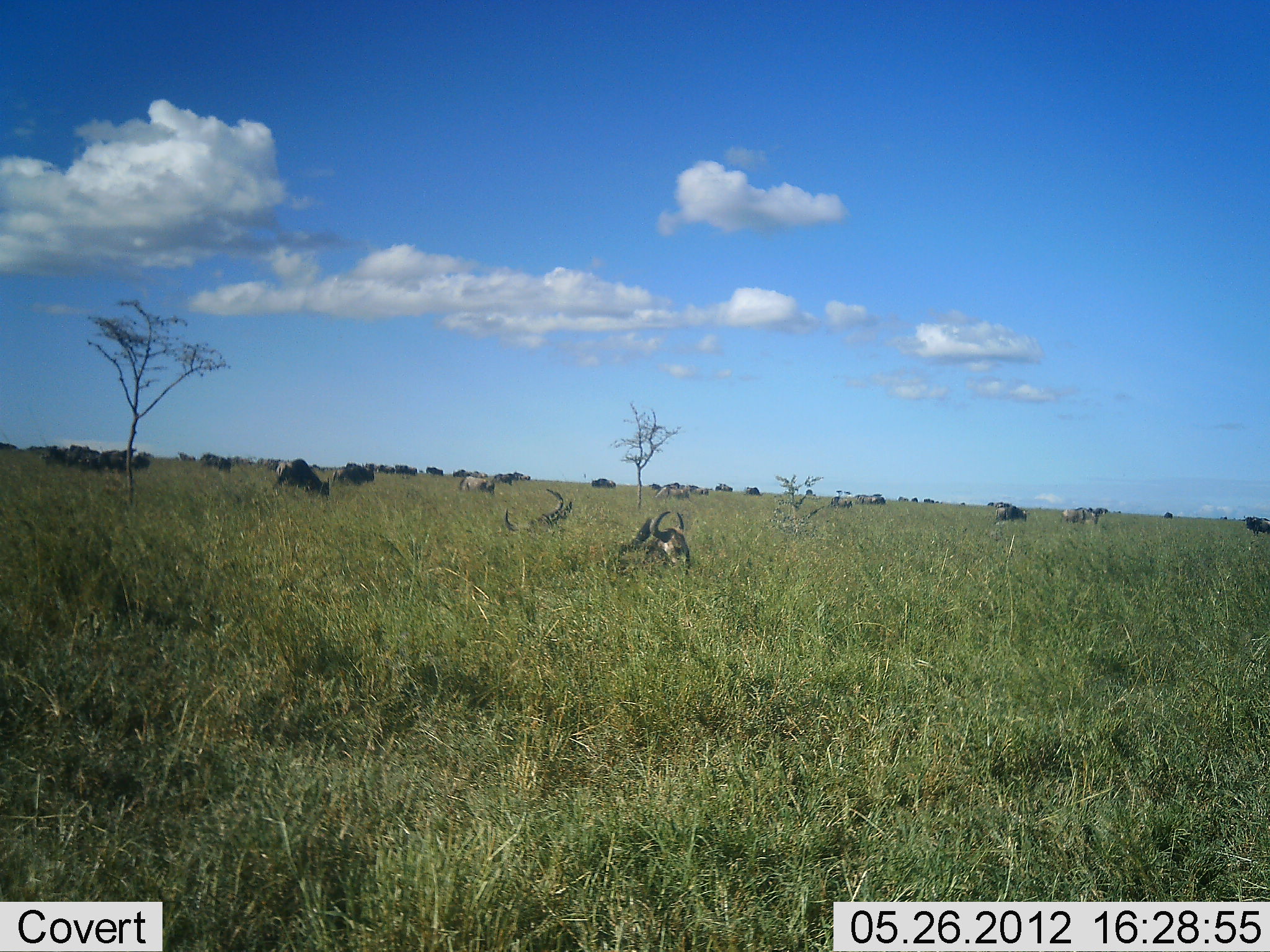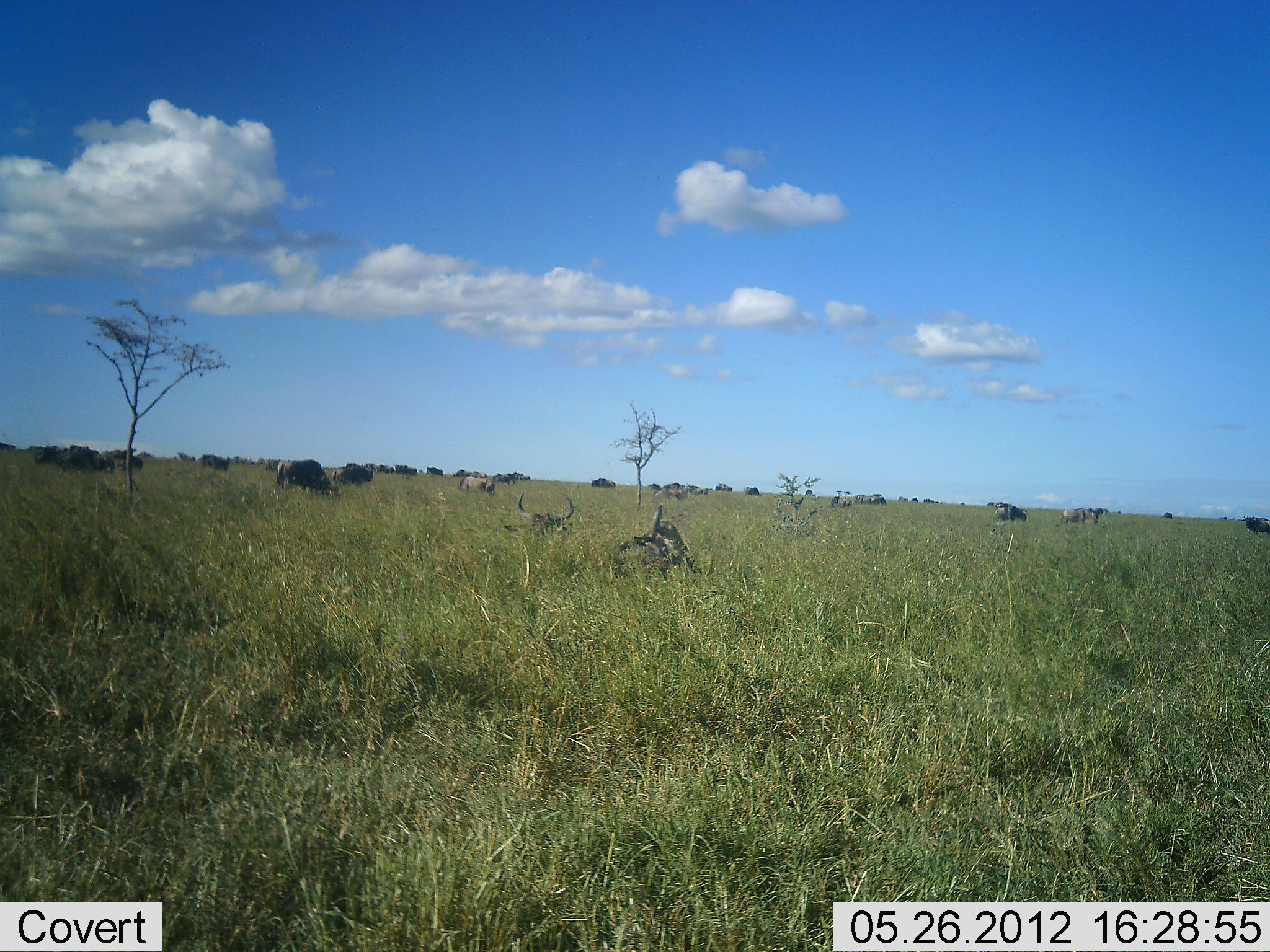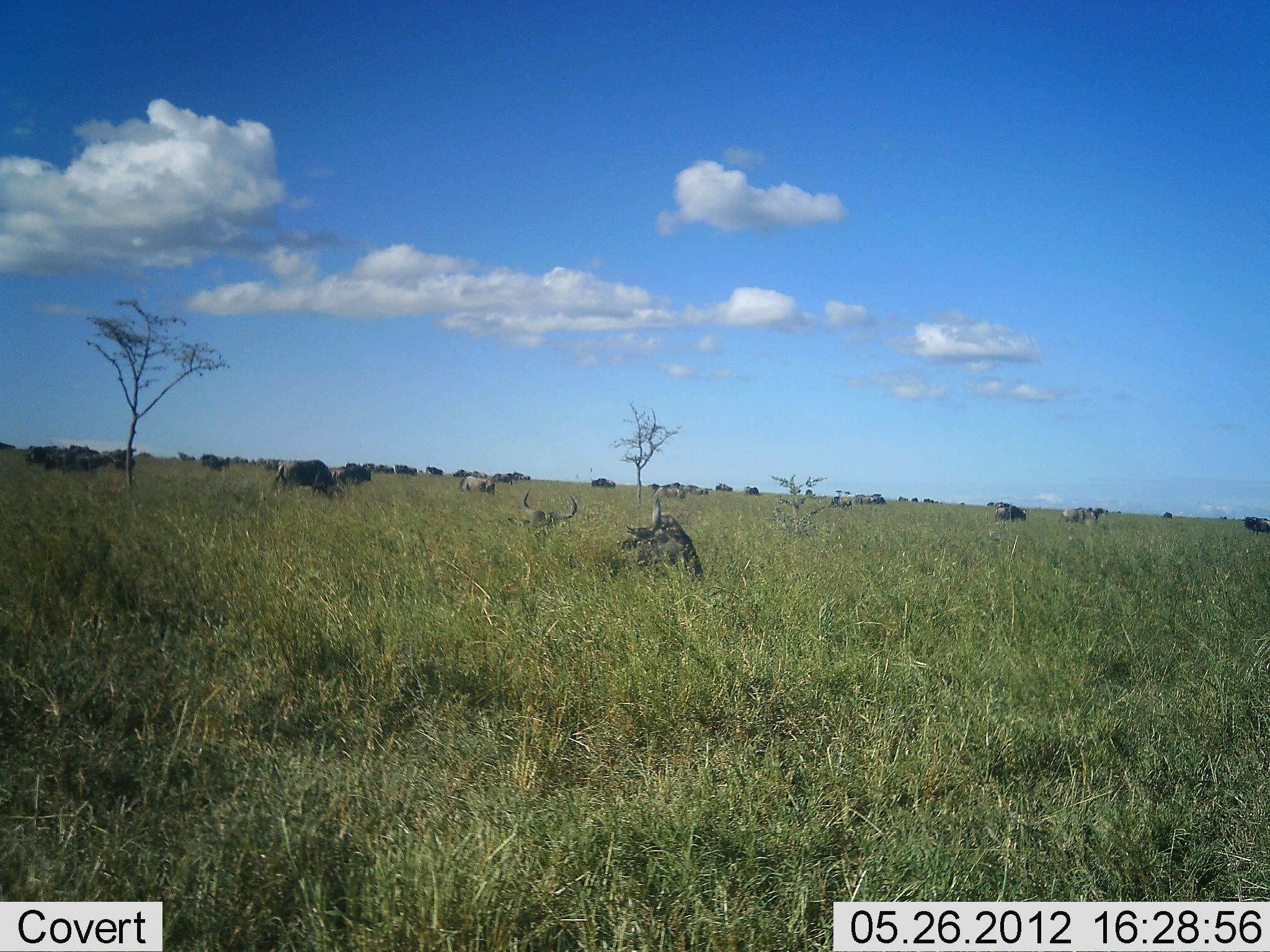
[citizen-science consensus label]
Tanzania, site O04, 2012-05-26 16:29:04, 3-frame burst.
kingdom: Animalia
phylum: Chordata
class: Mammalia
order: Artiodactyla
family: Bovidae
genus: Connochaetes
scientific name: Connochaetes taurinus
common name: blue wildebeest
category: wildebeest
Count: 11-50.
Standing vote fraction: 60%.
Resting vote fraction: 80%.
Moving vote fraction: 30%.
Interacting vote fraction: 0%.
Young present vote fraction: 0%.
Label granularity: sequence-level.